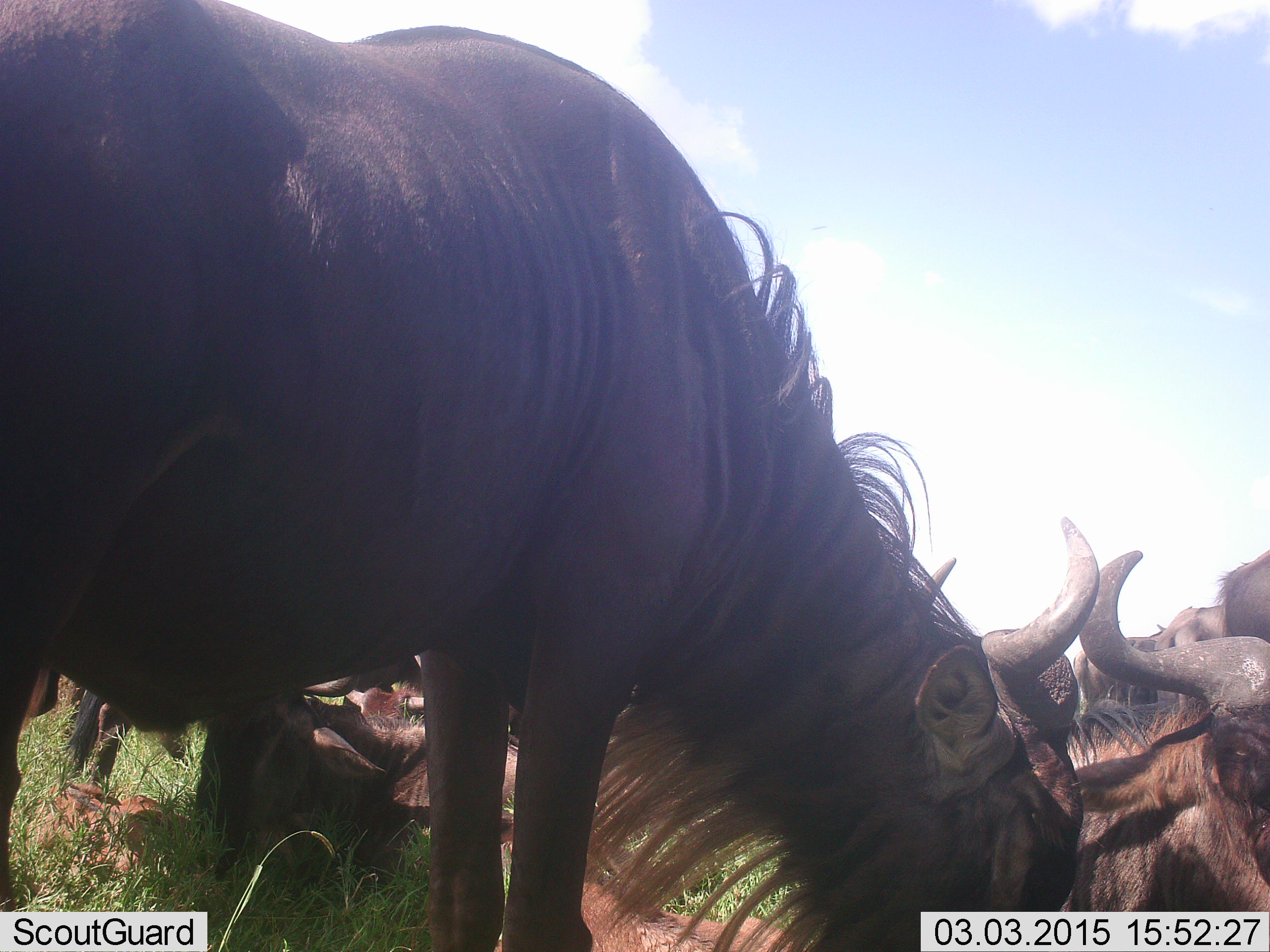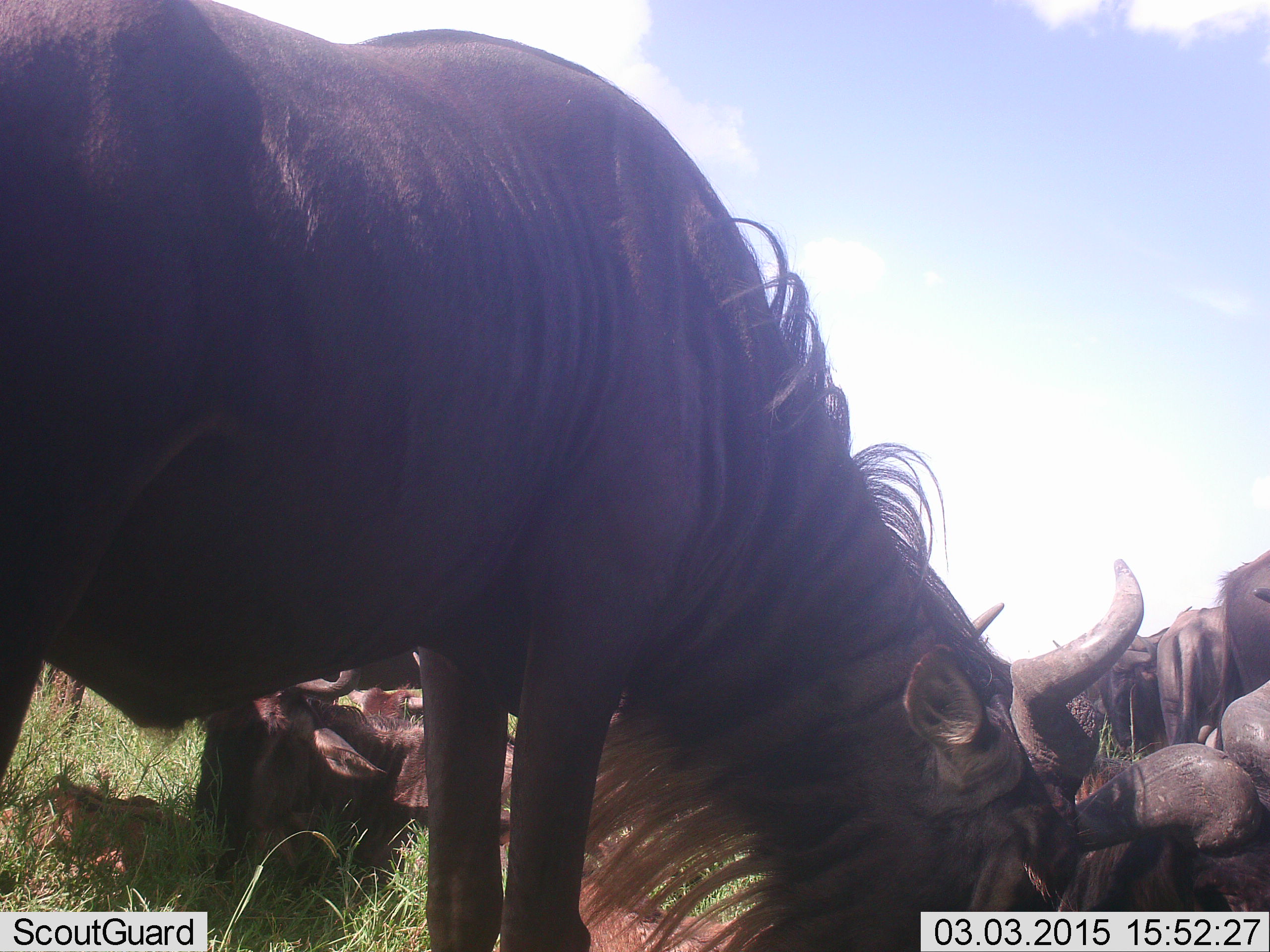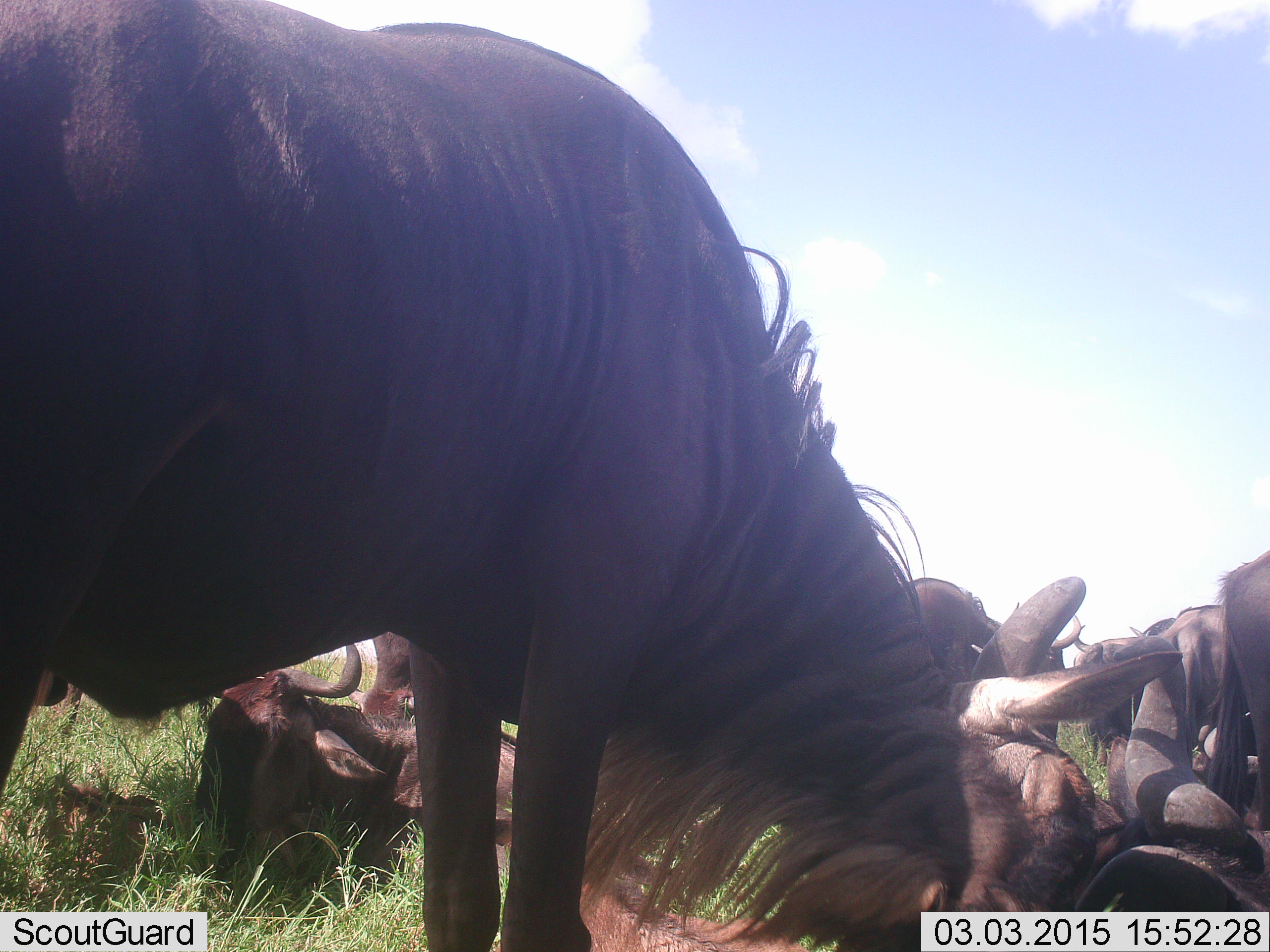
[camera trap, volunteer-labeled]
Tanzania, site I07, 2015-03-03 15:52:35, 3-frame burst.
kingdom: Animalia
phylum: Chordata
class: Mammalia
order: Artiodactyla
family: Bovidae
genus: Connochaetes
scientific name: Connochaetes taurinus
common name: blue wildebeest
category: wildebeest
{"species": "wildebeest (blue wildebeest) (Connochaetes taurinus)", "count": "5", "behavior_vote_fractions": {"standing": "50%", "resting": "70%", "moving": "0%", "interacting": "20%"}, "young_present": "30%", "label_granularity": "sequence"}